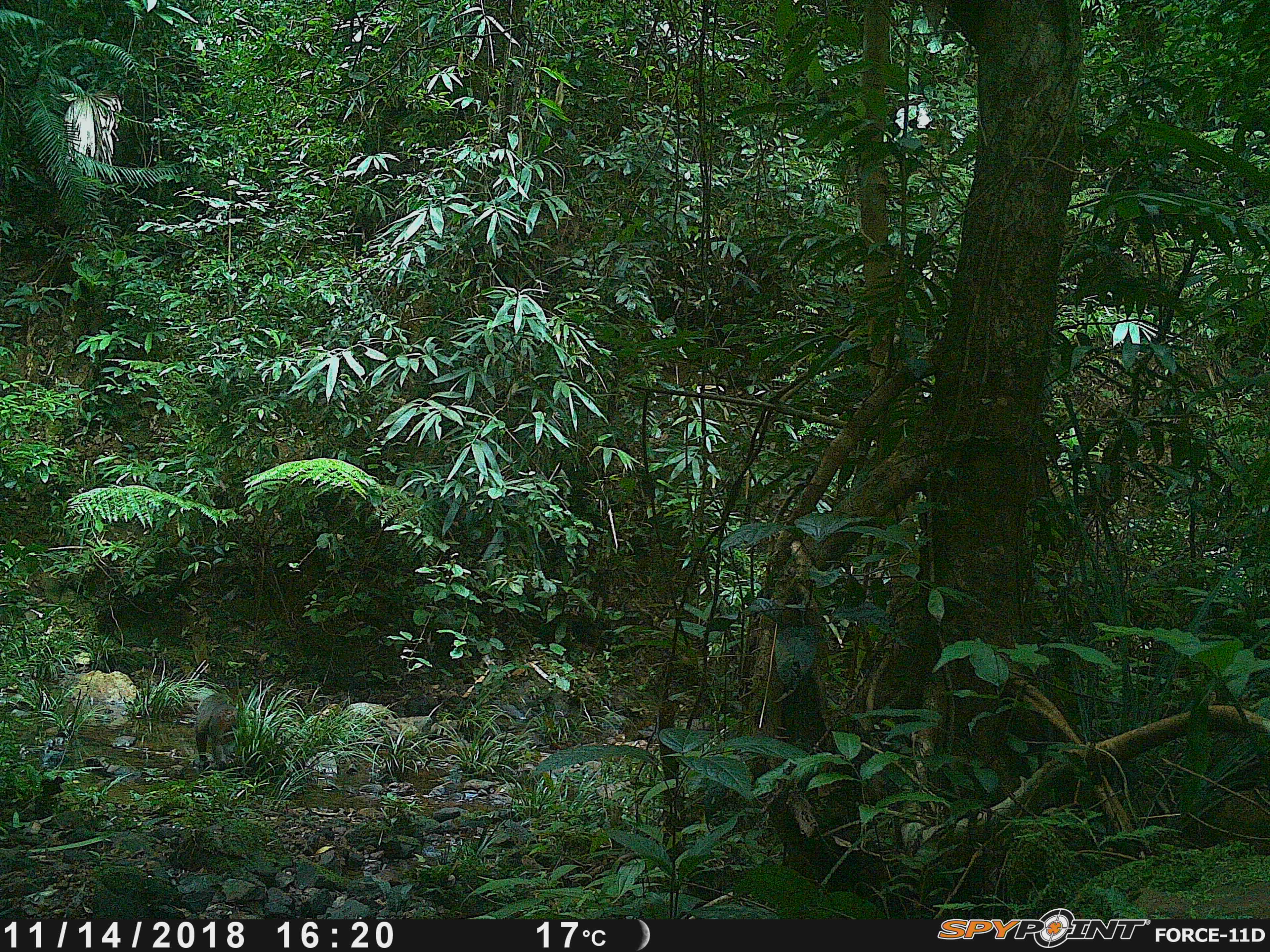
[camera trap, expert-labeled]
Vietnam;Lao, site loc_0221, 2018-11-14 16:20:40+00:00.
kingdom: Animalia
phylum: Chordata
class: Mammalia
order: Primates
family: Cercopithecidae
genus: Macaca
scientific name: Macaca arctoides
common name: stump-tailed macaque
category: stump tailed macaque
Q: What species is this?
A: Stump tailed macaque (stump-tailed macaque) (Macaca arctoides).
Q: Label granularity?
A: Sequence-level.